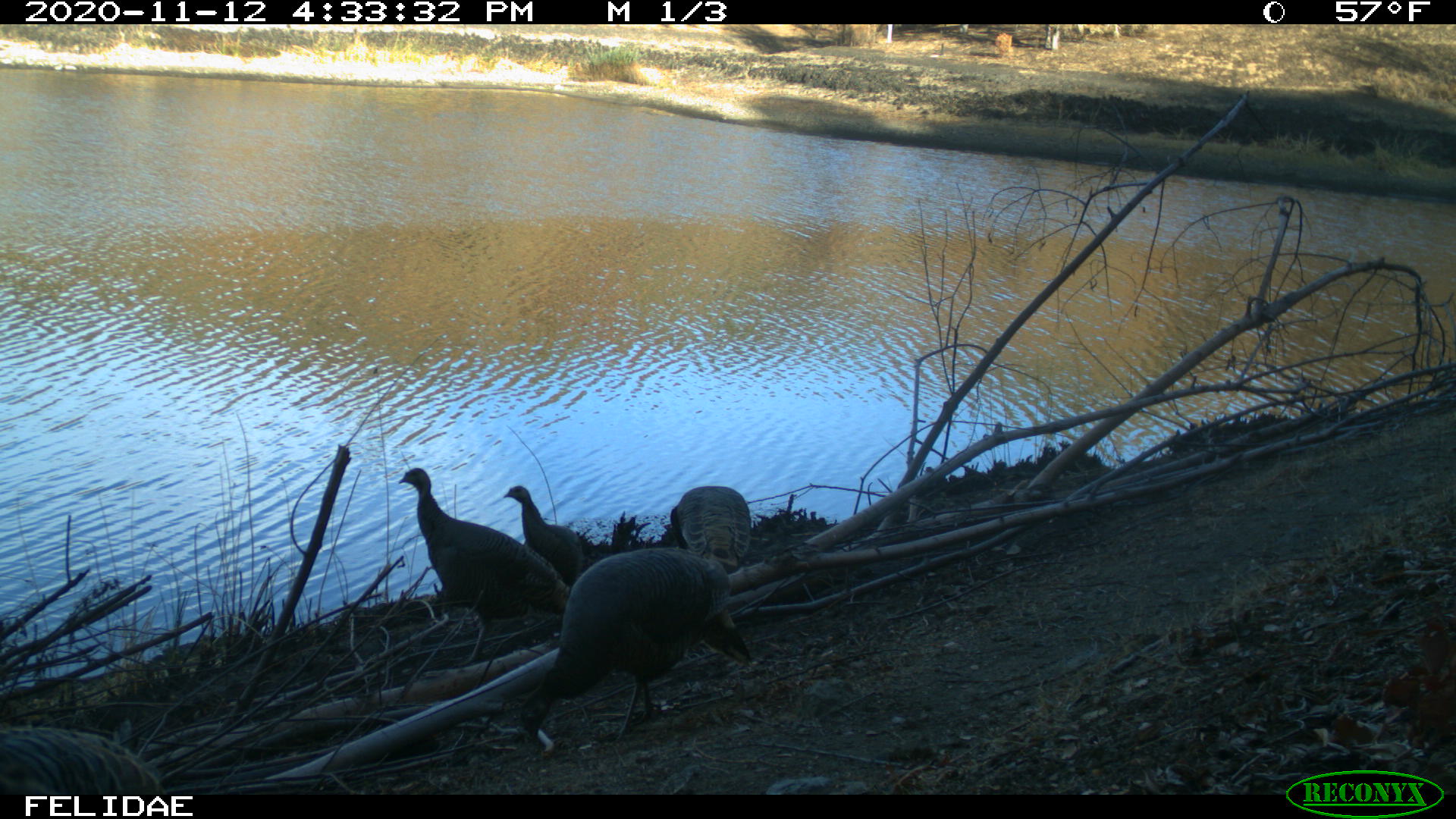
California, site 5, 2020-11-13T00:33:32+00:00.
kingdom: Animalia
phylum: Chordata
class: Aves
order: Galliformes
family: Phasianidae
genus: Meleagris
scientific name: Meleagris gallopavo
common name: turkey